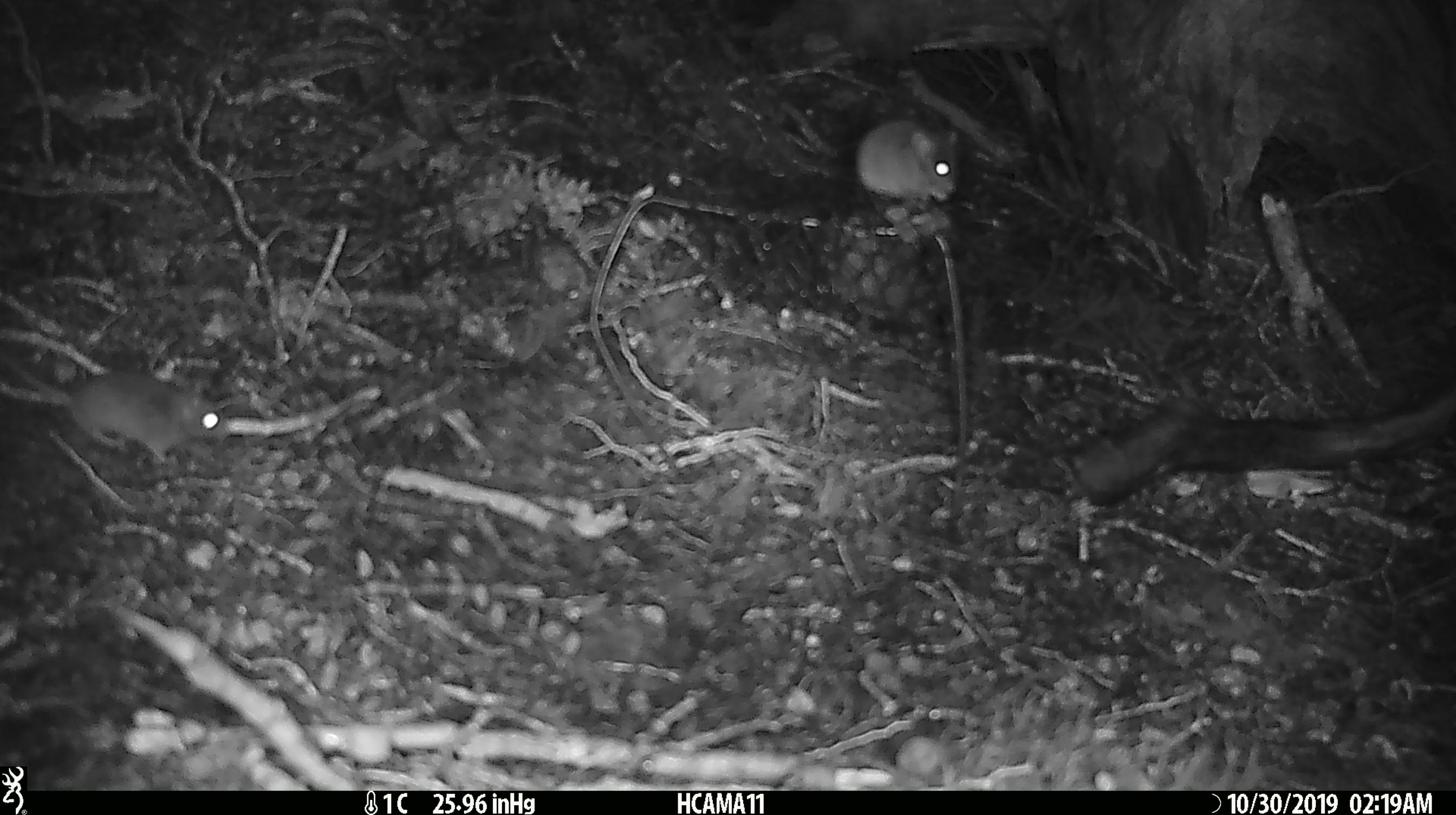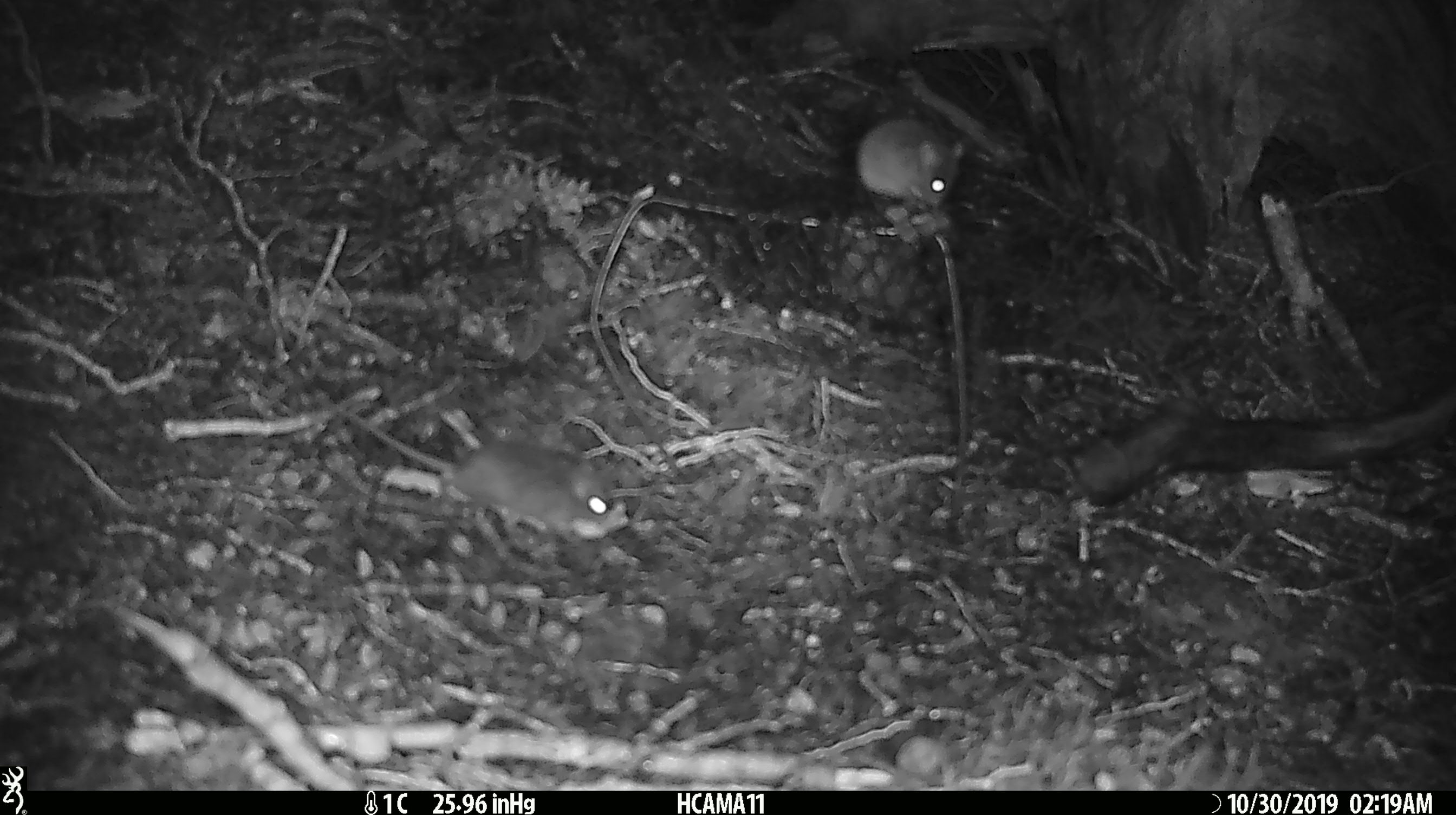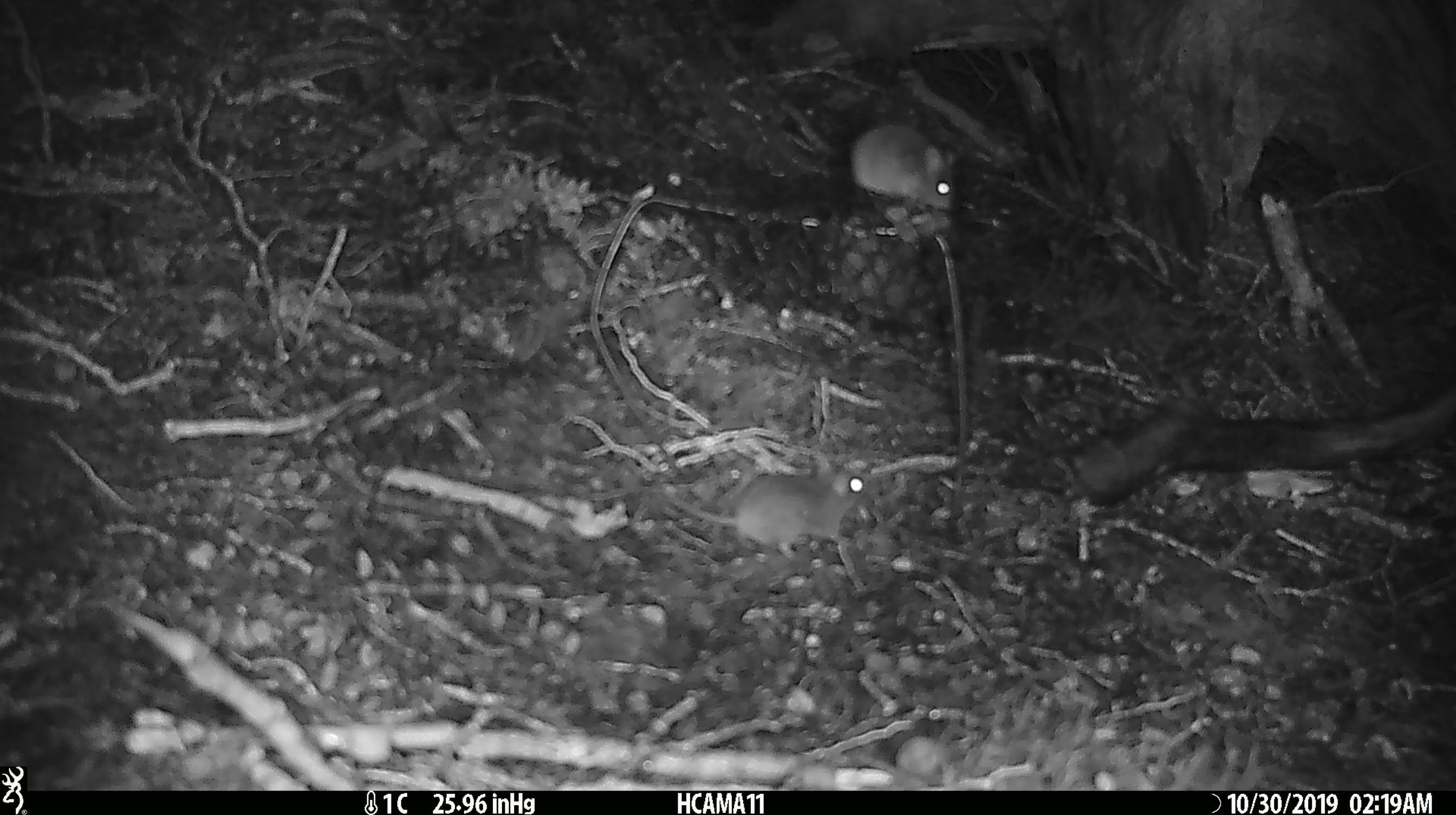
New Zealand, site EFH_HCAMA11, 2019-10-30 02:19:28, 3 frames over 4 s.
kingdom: Animalia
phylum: Chordata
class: Mammalia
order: Rodentia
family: Muridae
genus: Mus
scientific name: Mus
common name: mouse